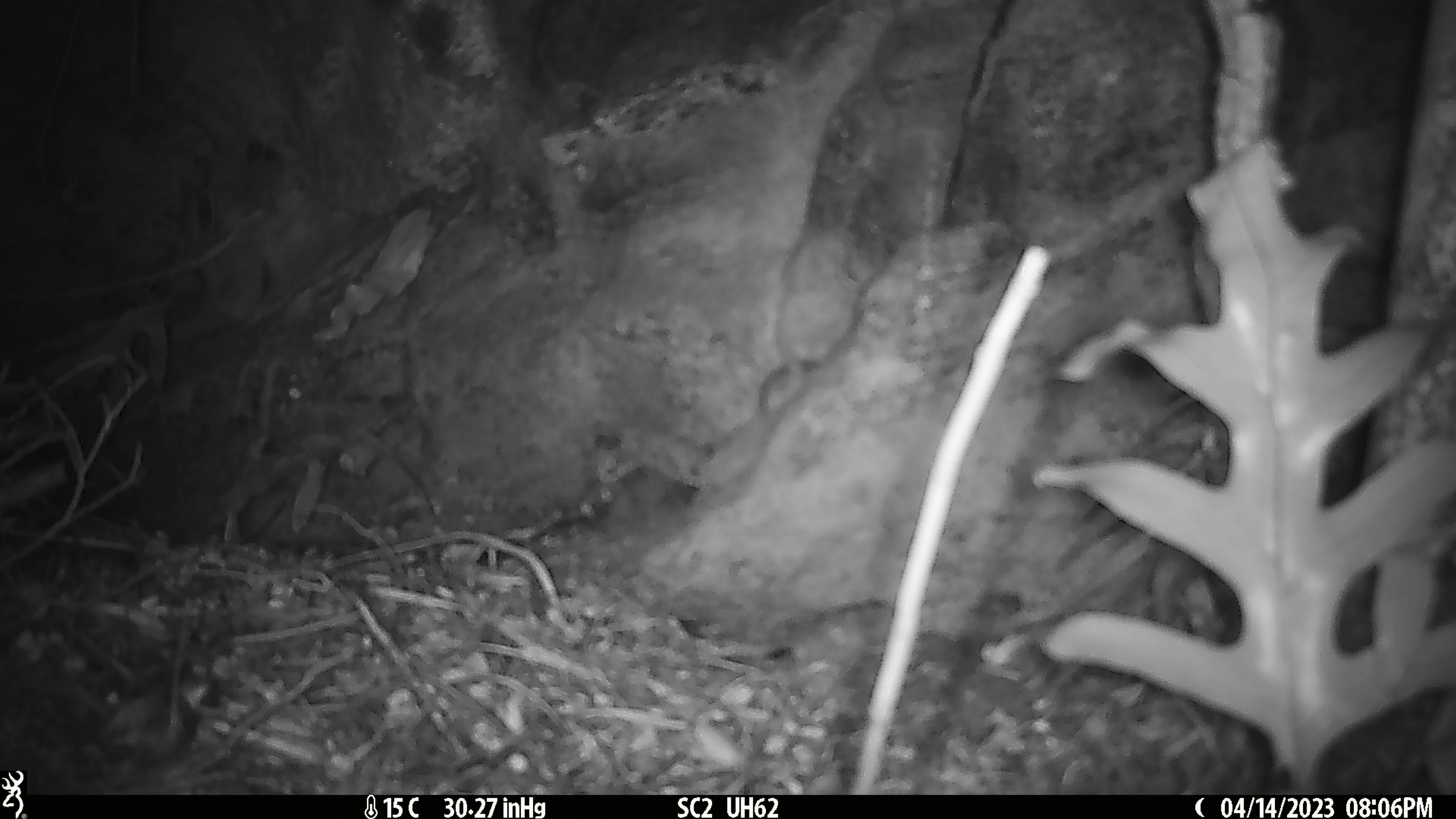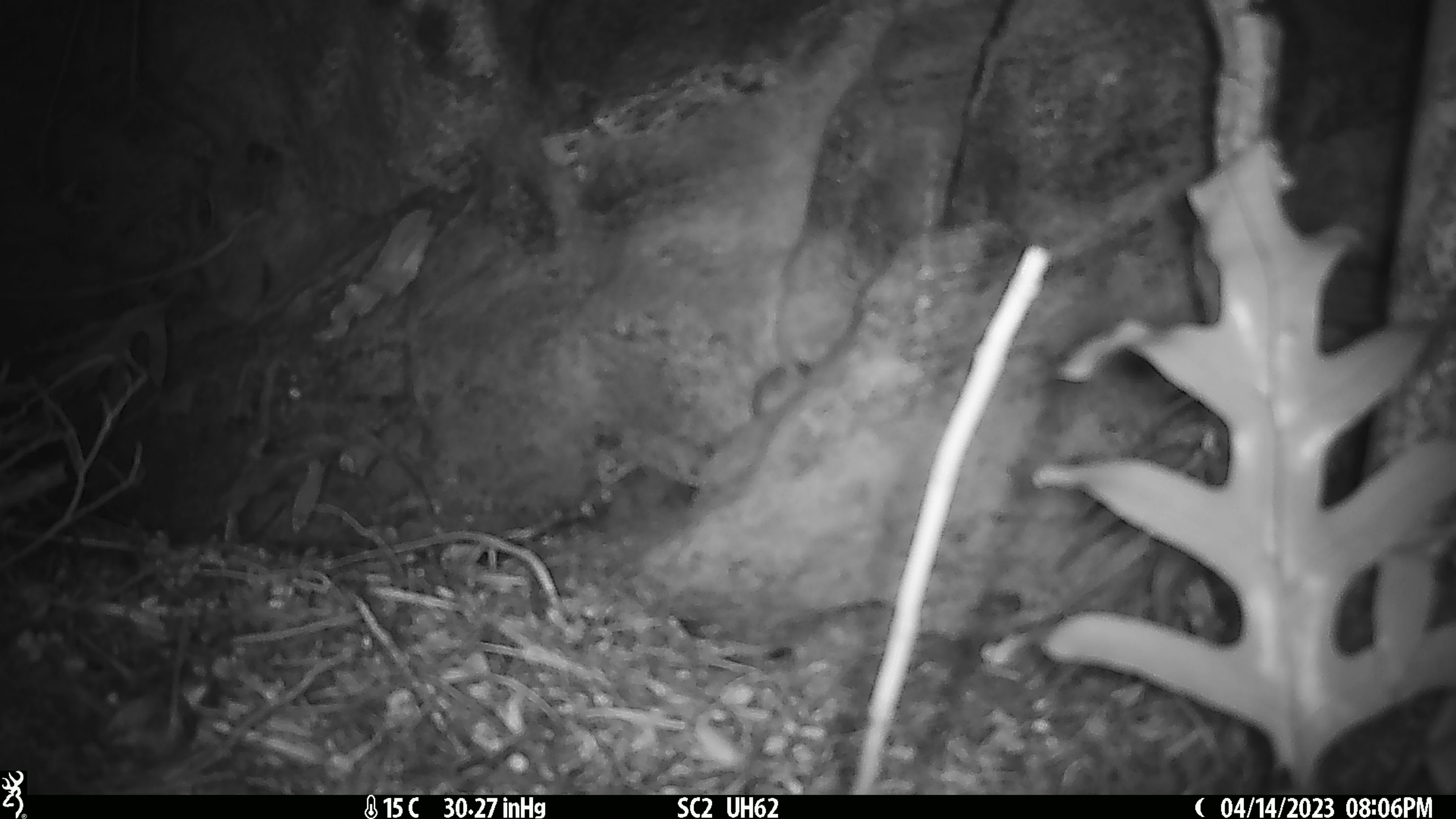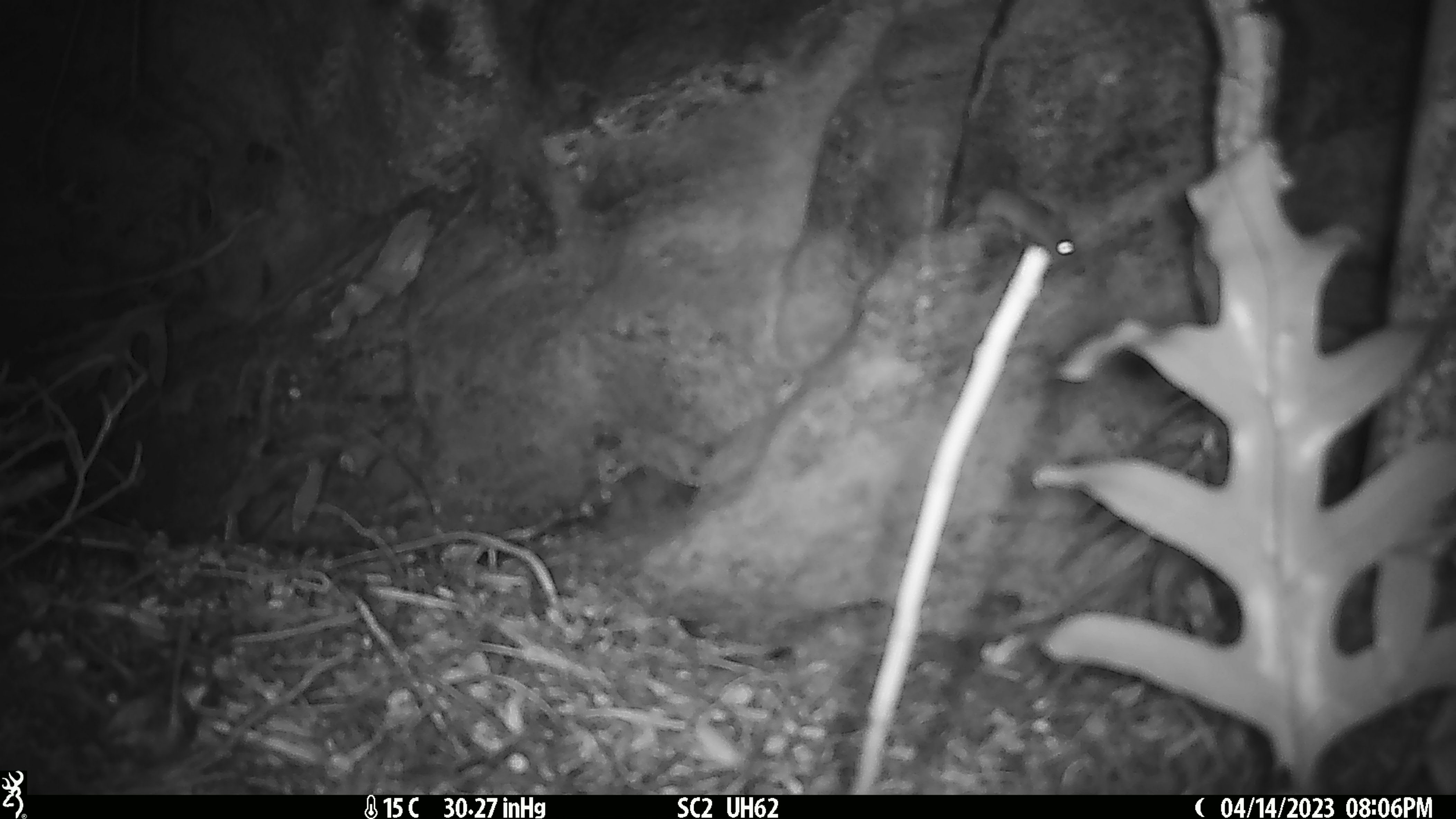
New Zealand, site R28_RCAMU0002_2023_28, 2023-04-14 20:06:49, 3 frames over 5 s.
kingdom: Animalia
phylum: Chordata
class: Mammalia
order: Rodentia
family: Muridae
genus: Mus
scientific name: Mus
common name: mouse